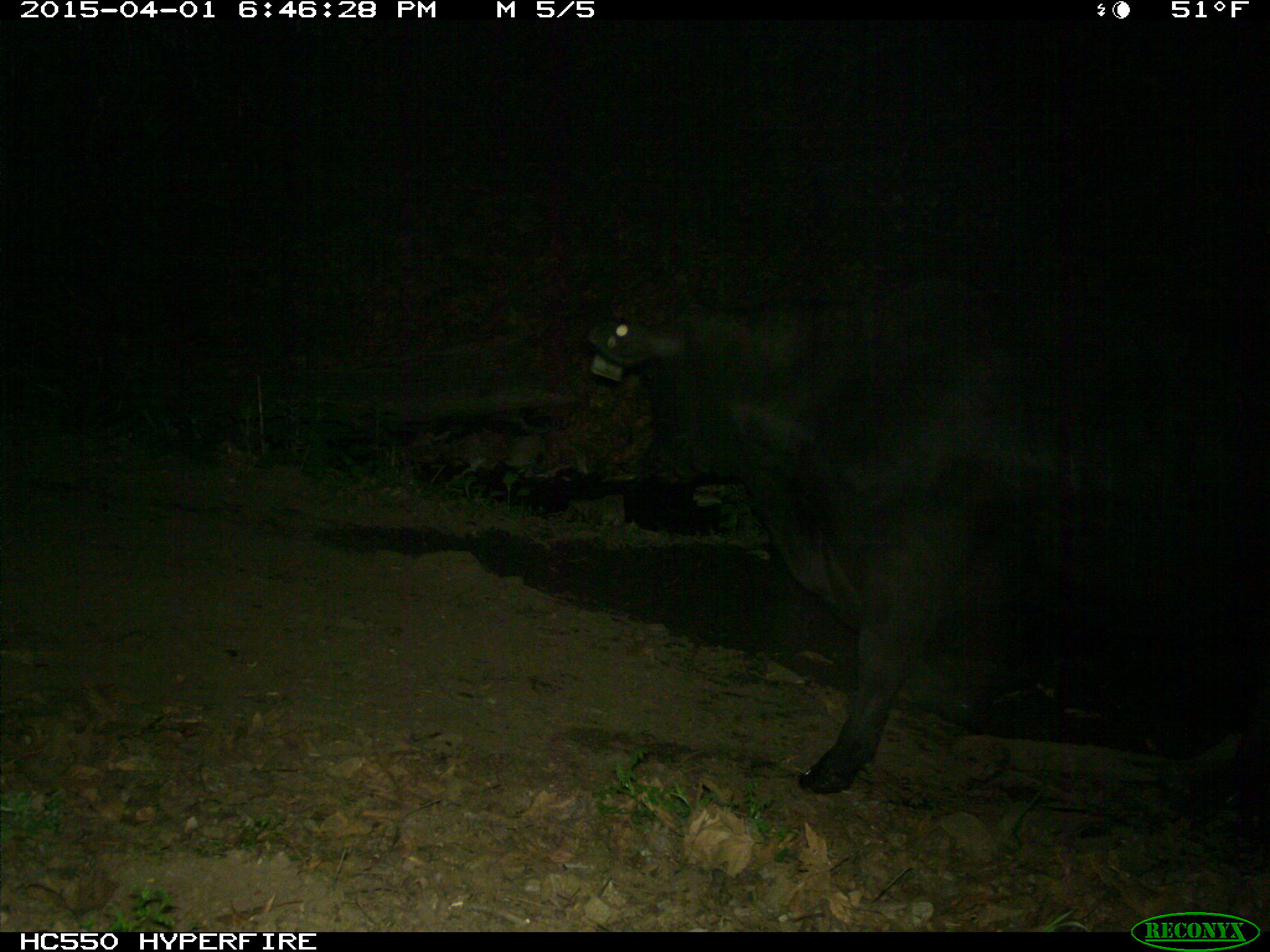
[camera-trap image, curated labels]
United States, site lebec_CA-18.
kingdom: Animalia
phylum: Chordata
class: Mammalia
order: Artiodactyla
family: Bovidae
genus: Bos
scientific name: Bos taurus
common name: domestic cow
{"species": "Bos taurus (domestic cow)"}